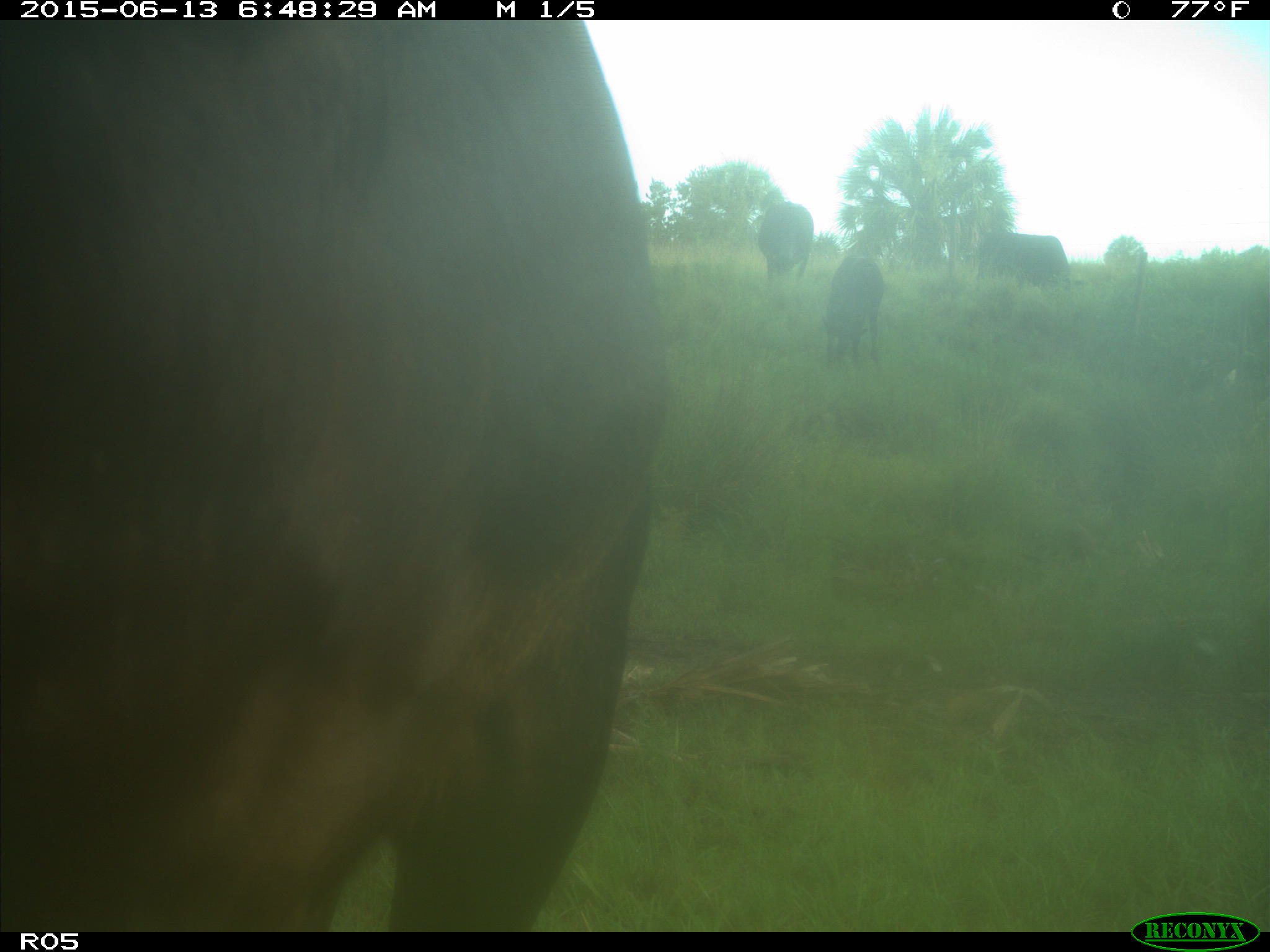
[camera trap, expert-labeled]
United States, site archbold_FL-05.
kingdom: Animalia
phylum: Chordata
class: Mammalia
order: Artiodactyla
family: Bovidae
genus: Bos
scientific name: Bos taurus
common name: domestic cow